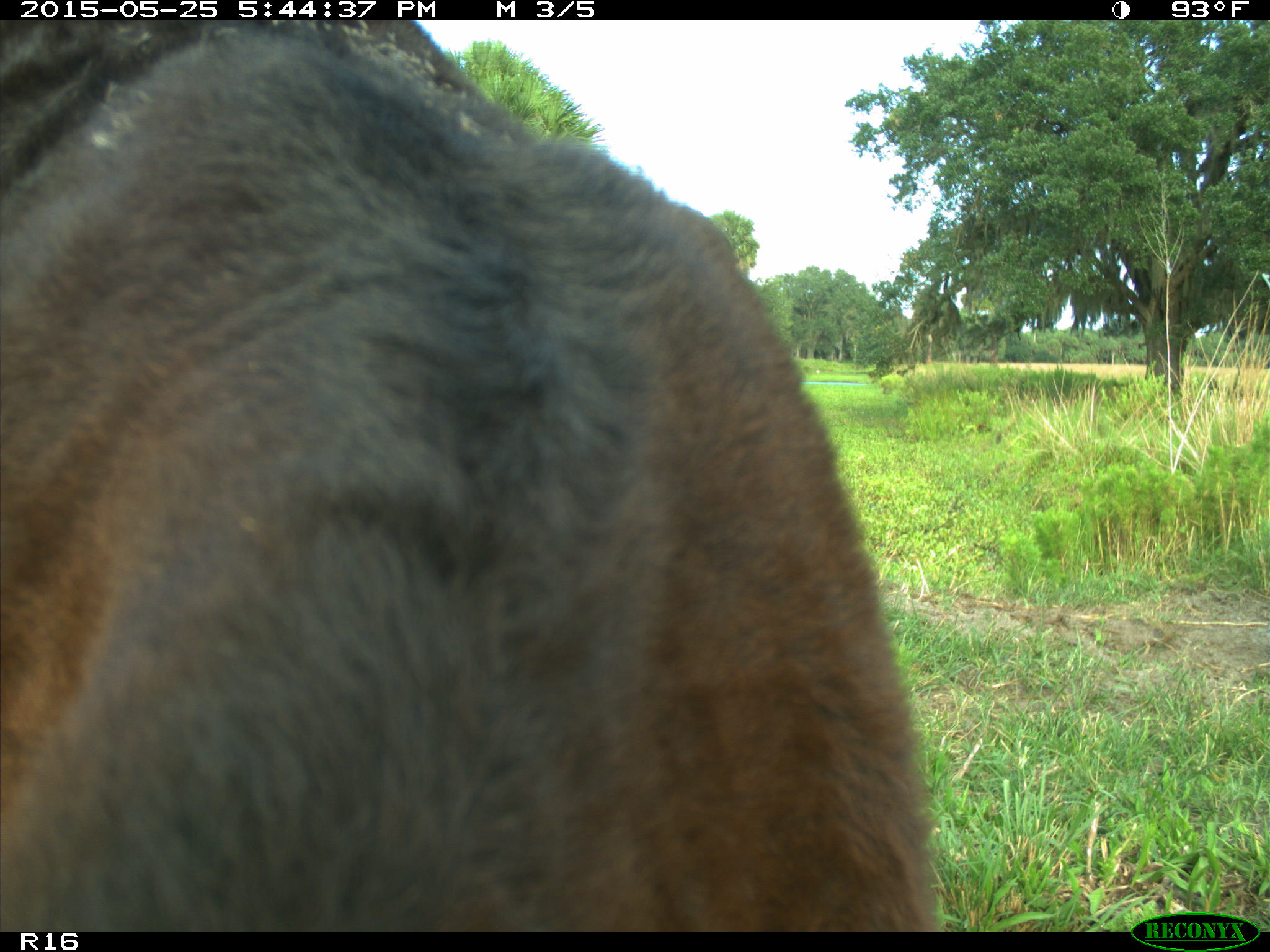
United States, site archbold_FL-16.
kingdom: Animalia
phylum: Chordata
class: Mammalia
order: Artiodactyla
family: Bovidae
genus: Bos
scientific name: Bos taurus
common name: domestic cow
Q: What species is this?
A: Bos taurus (domestic cow).